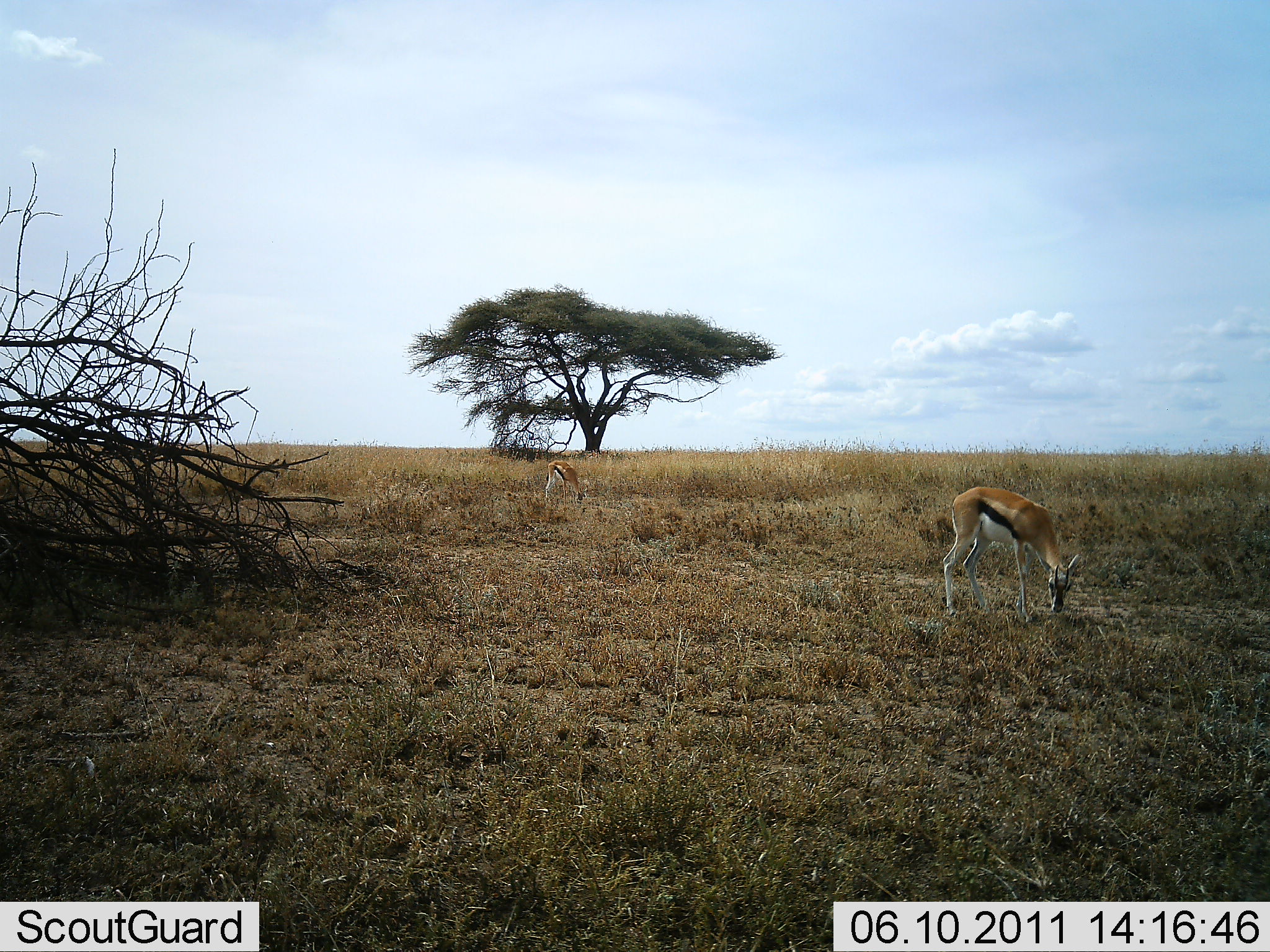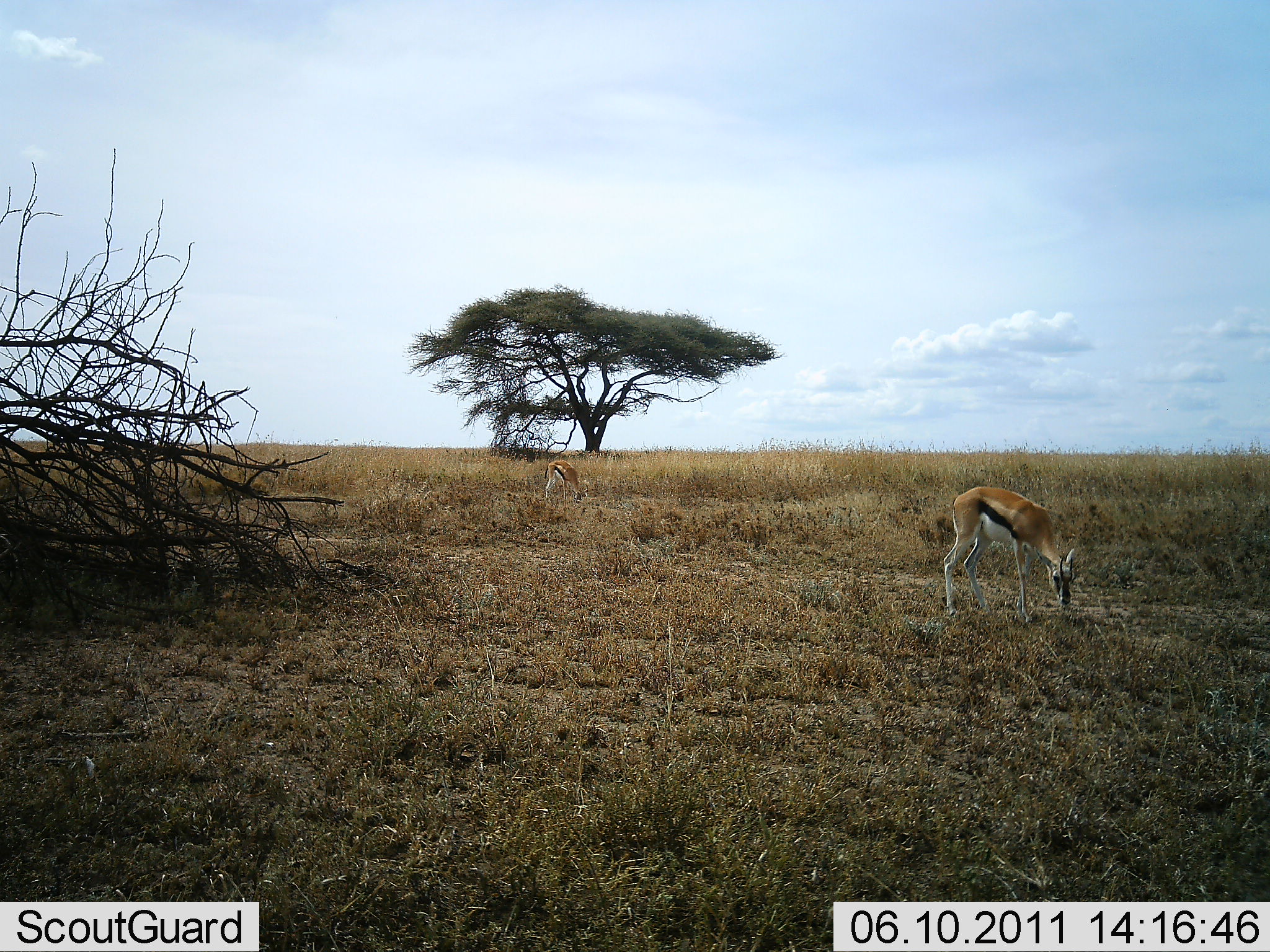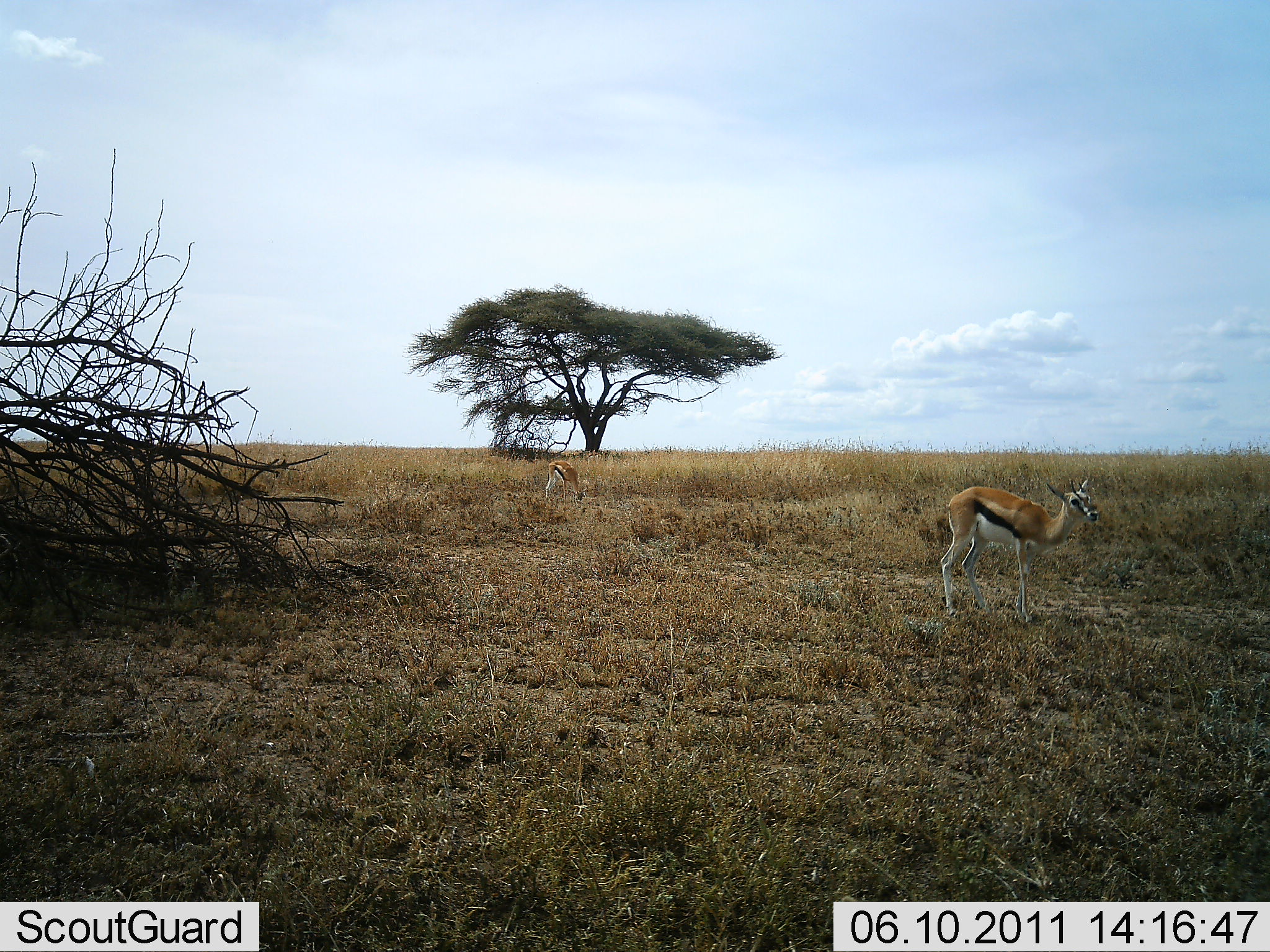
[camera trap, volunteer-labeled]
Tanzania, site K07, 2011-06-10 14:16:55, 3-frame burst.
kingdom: Animalia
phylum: Chordata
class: Mammalia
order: Artiodactyla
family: Bovidae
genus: Eudorcas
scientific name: Eudorcas thomsonii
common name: thomson's gazelle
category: gazellethomsons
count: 2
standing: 58%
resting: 0%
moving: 0%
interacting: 0%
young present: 0%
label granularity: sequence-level